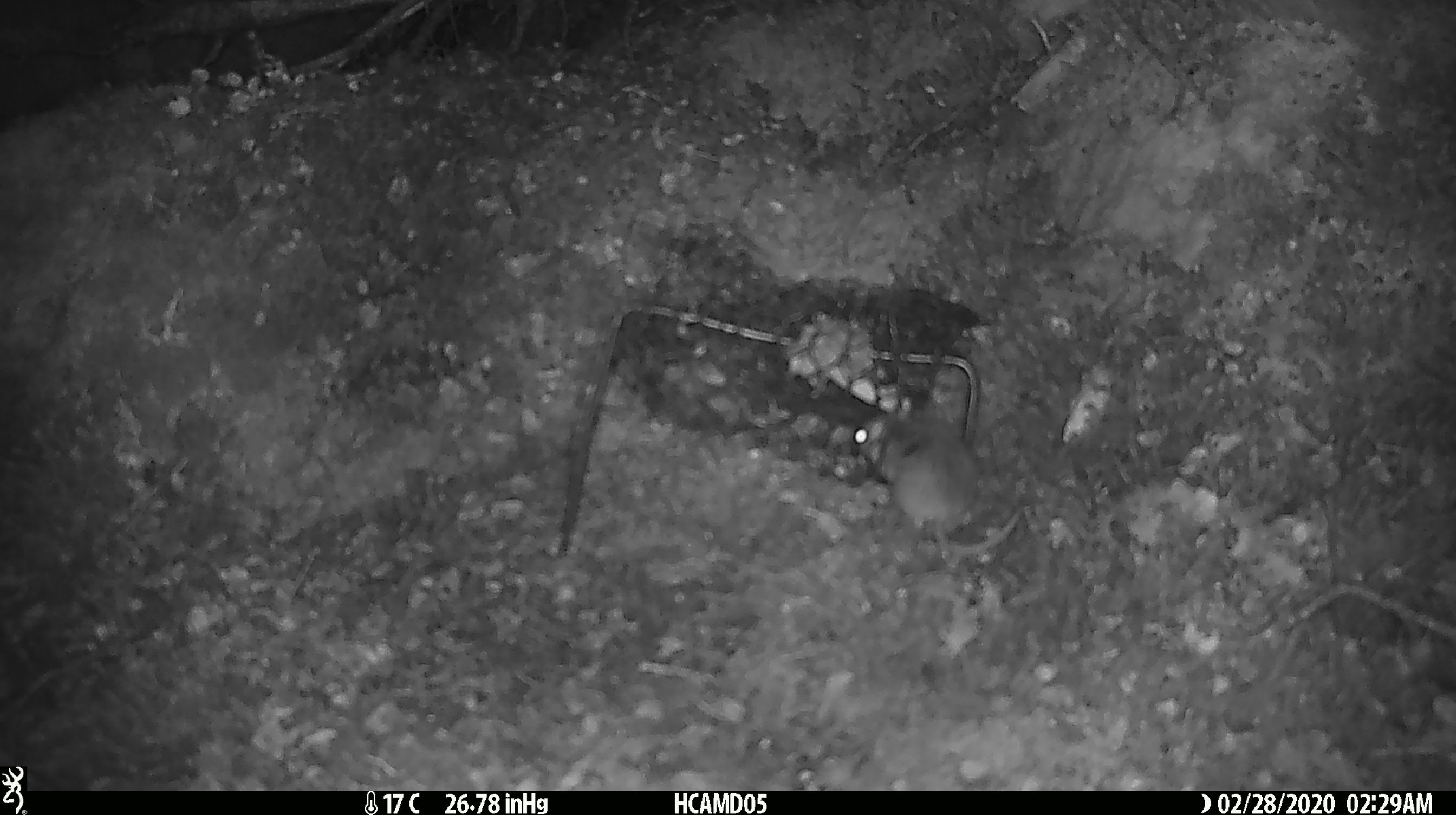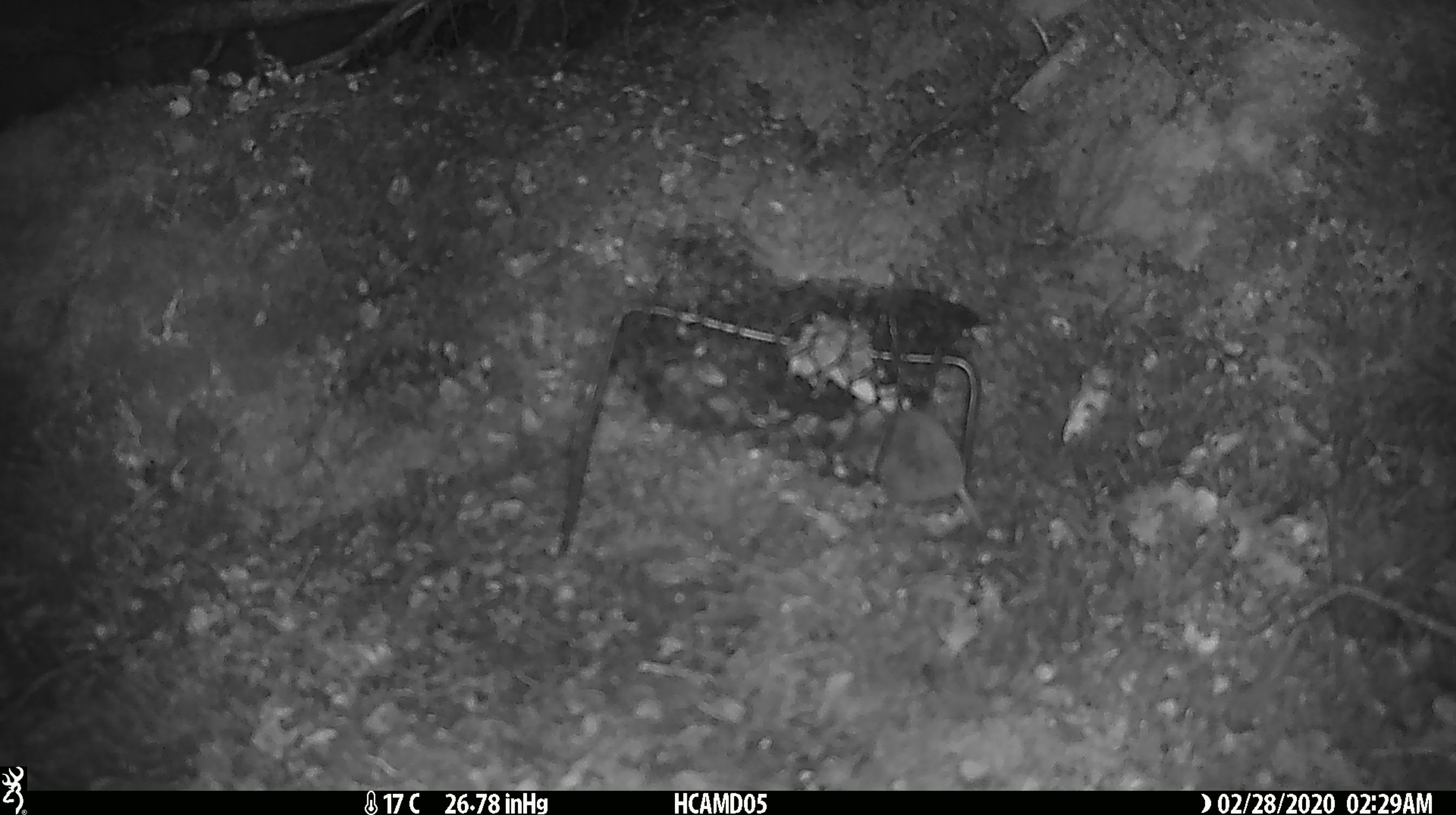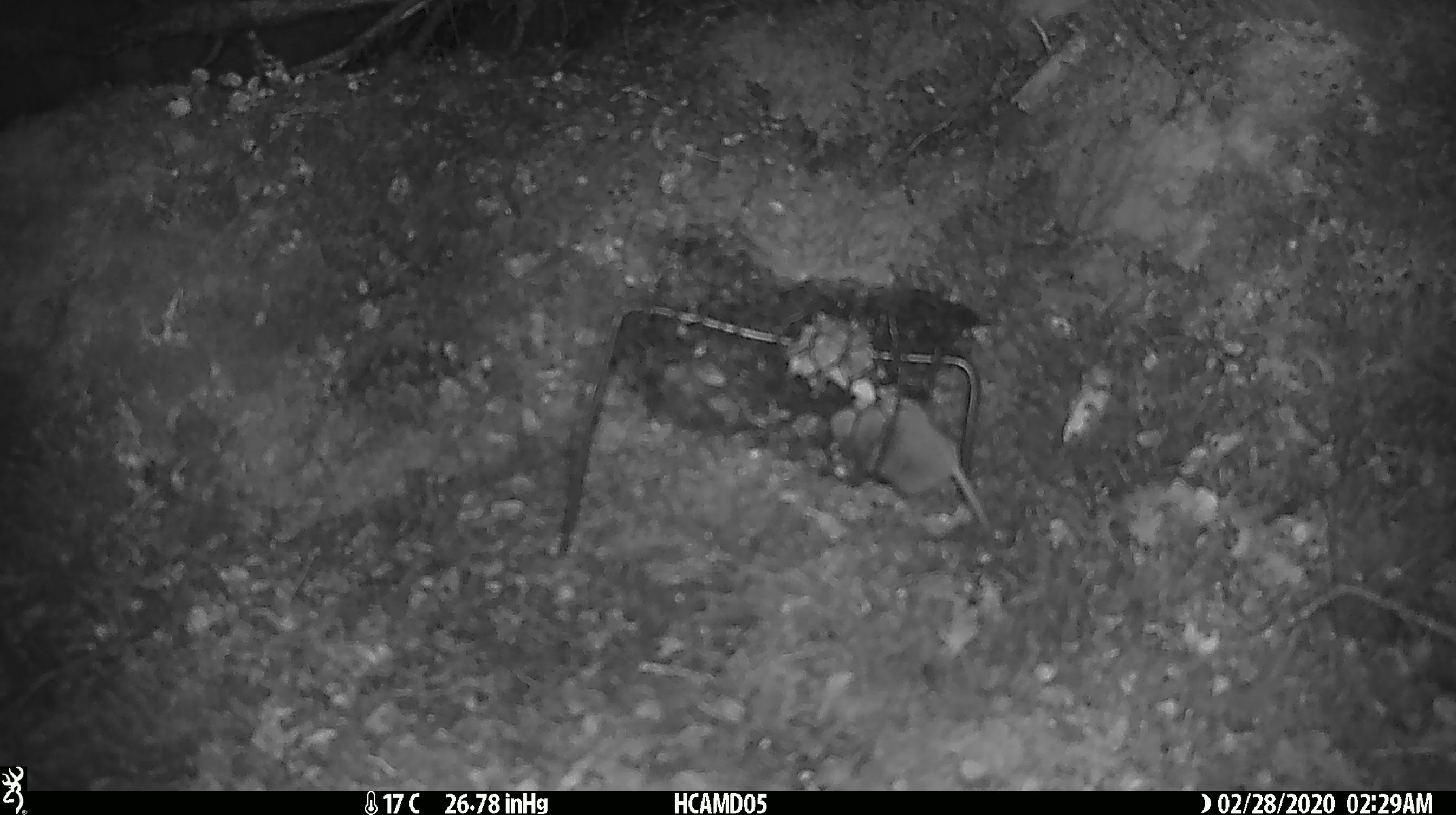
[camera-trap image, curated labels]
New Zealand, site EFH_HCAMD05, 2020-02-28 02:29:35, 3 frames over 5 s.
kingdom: Animalia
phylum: Chordata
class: Mammalia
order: Rodentia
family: Muridae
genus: Mus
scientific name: Mus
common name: mouse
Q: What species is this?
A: Mouse (Mus).